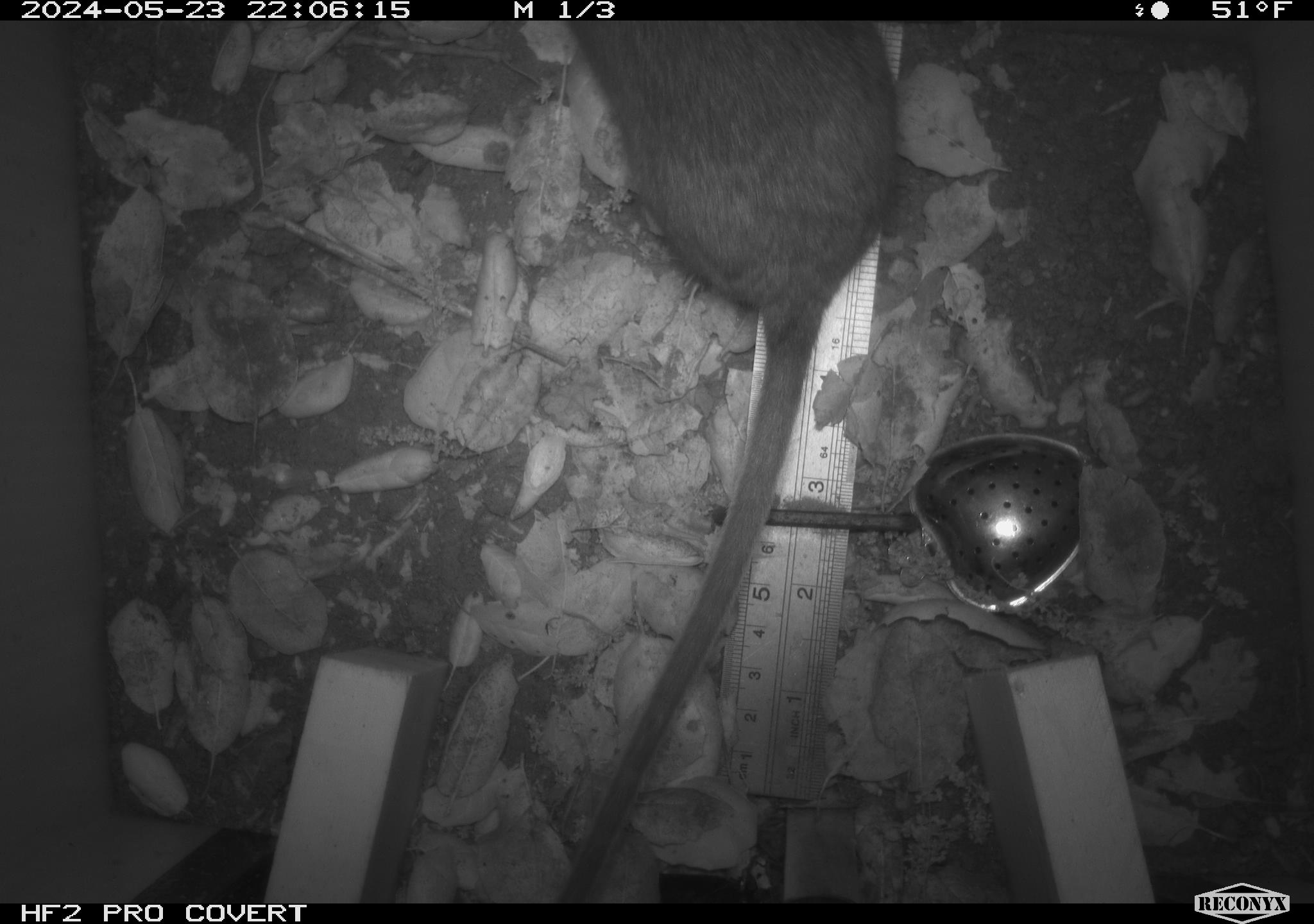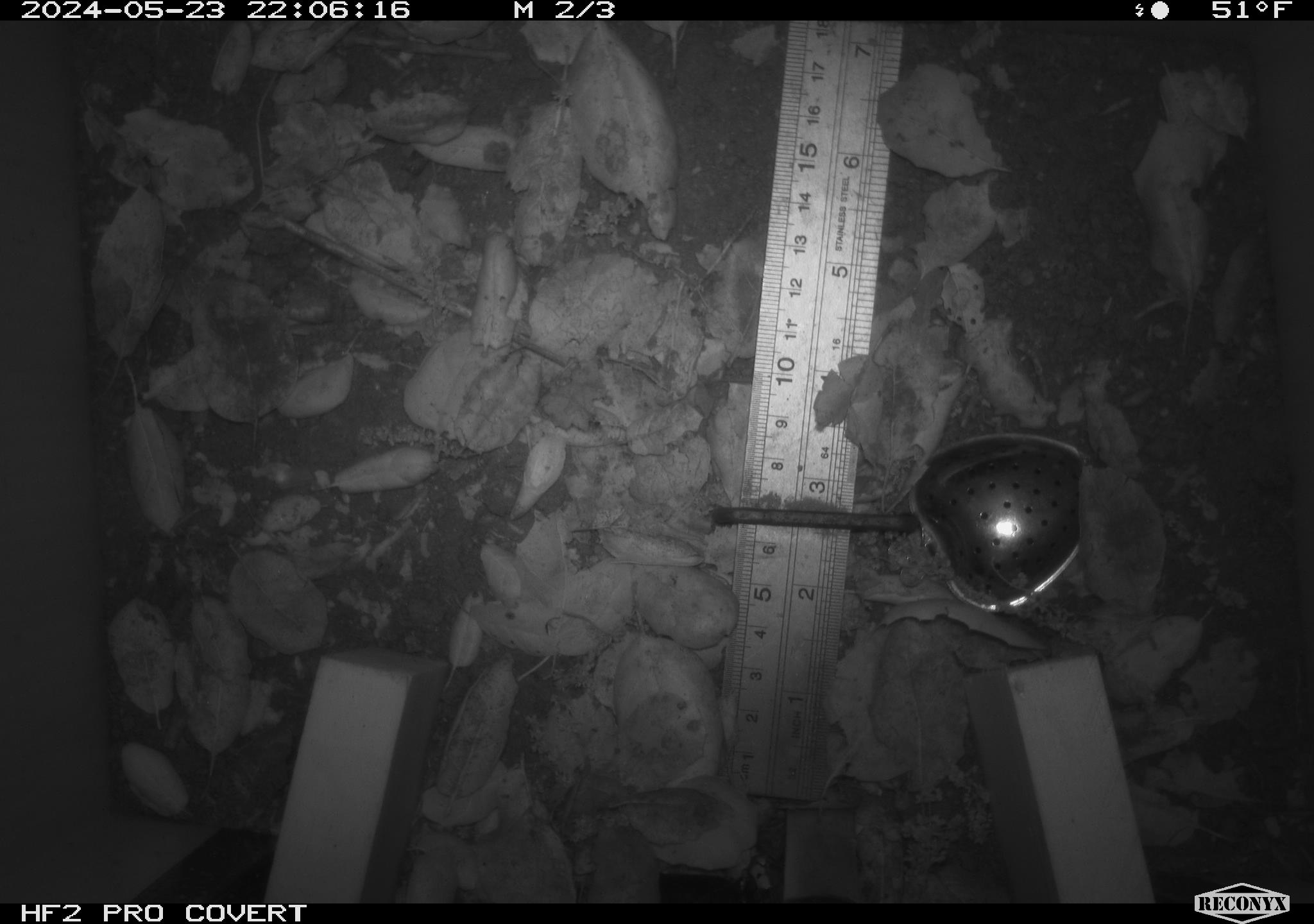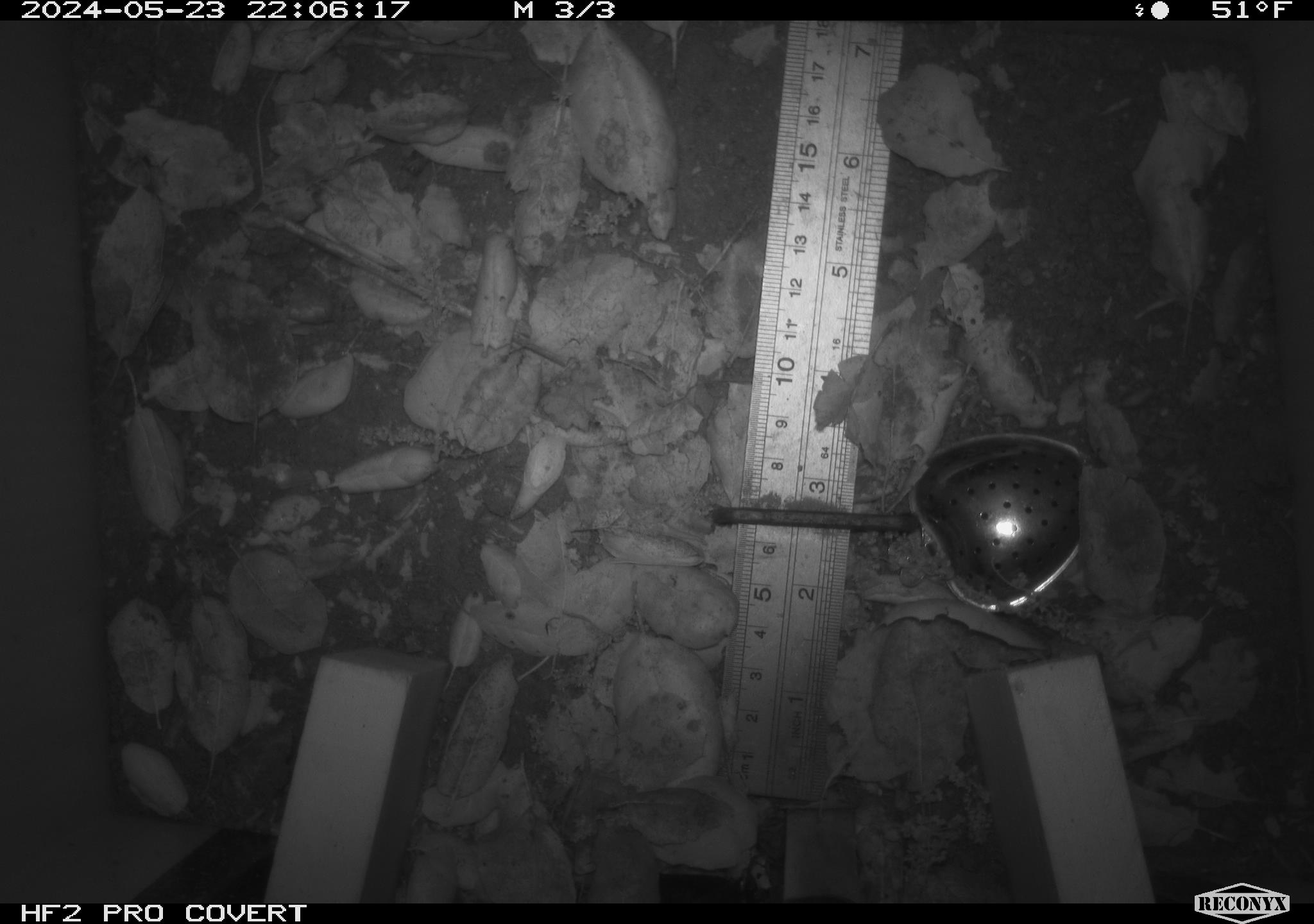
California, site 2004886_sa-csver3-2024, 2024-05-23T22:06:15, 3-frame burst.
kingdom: Animalia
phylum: Chordata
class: Mammalia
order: Rodentia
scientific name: Rodentia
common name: rodent